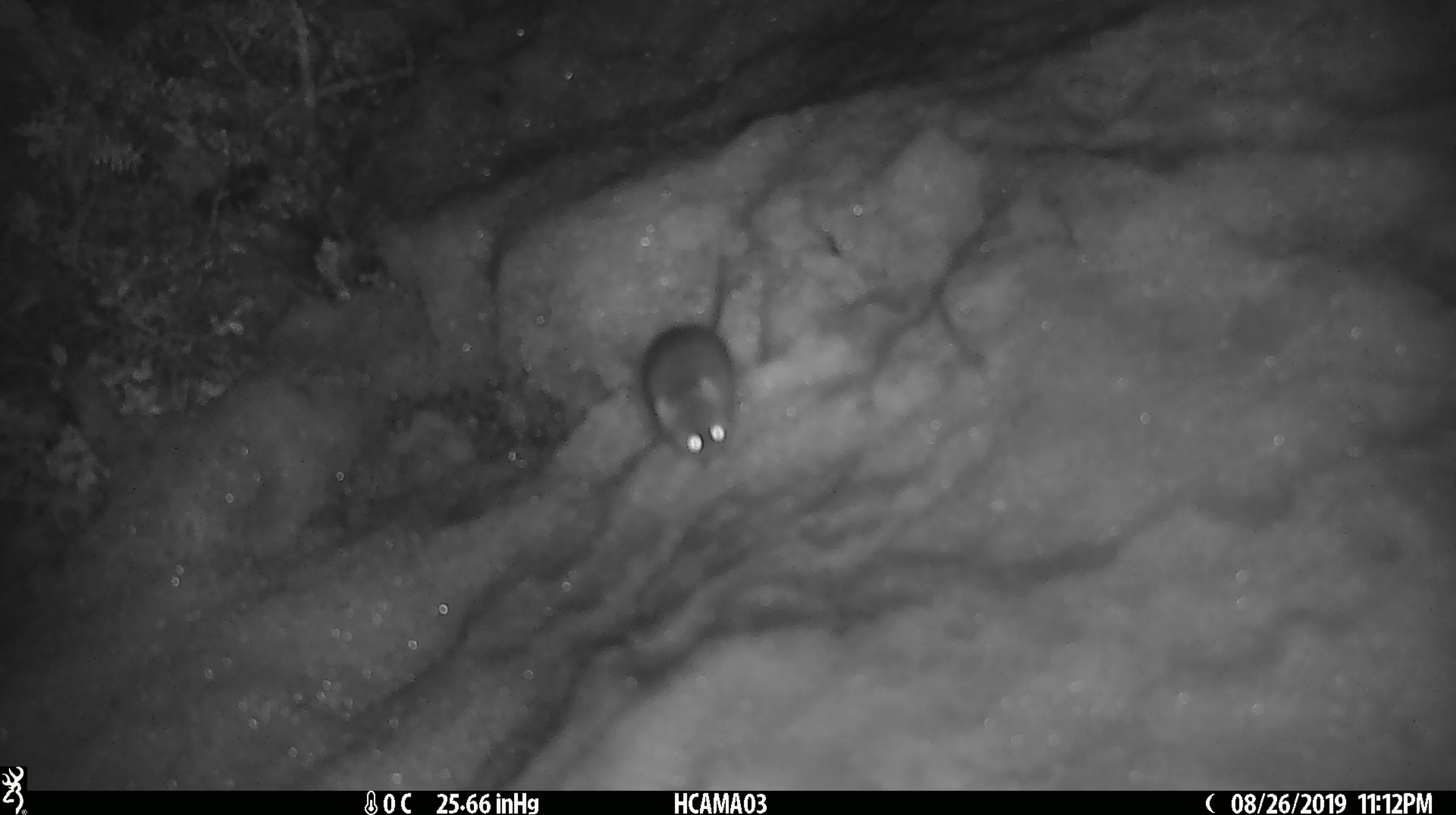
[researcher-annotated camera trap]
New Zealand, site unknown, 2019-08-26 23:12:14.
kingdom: Animalia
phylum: Chordata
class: Mammalia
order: Rodentia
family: Muridae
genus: Mus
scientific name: Mus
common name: mouse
Mouse (Mus).